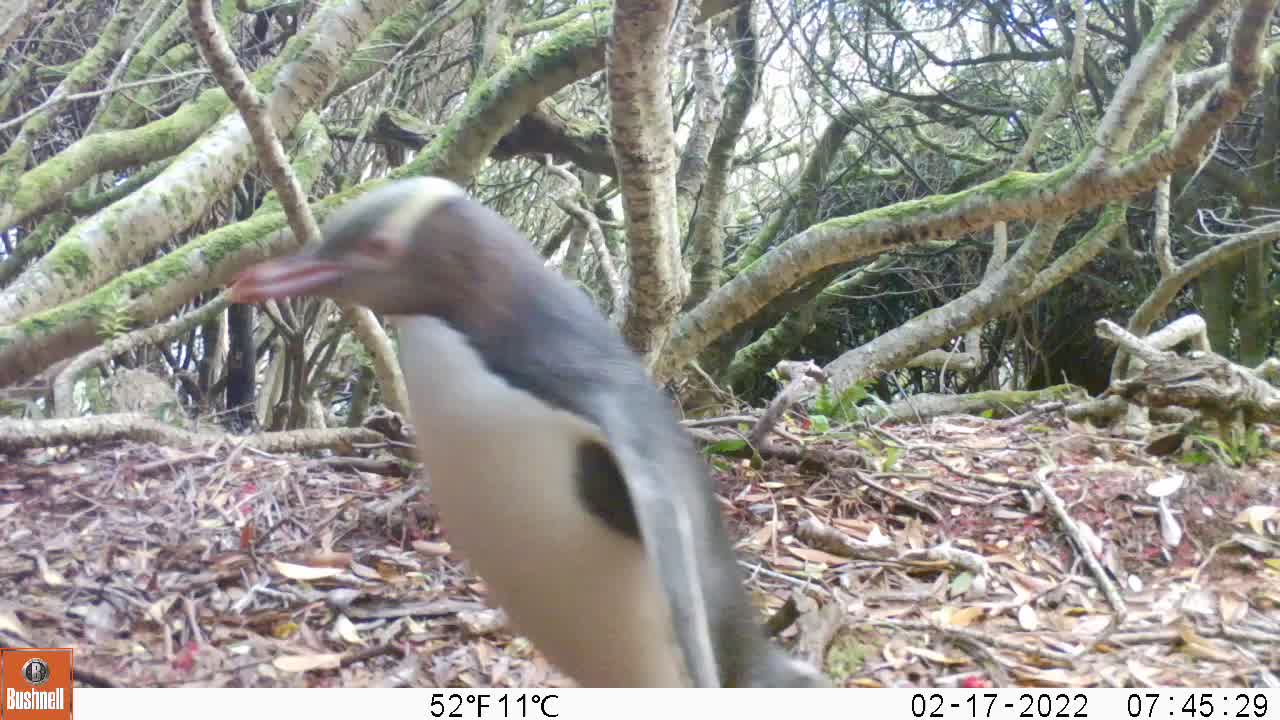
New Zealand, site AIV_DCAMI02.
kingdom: Animalia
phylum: Chordata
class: Aves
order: Sphenisciformes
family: Spheniscidae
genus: Megadyptes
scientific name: Megadyptes antipodes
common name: yellow-eyed penguin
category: yellow eyed penguin